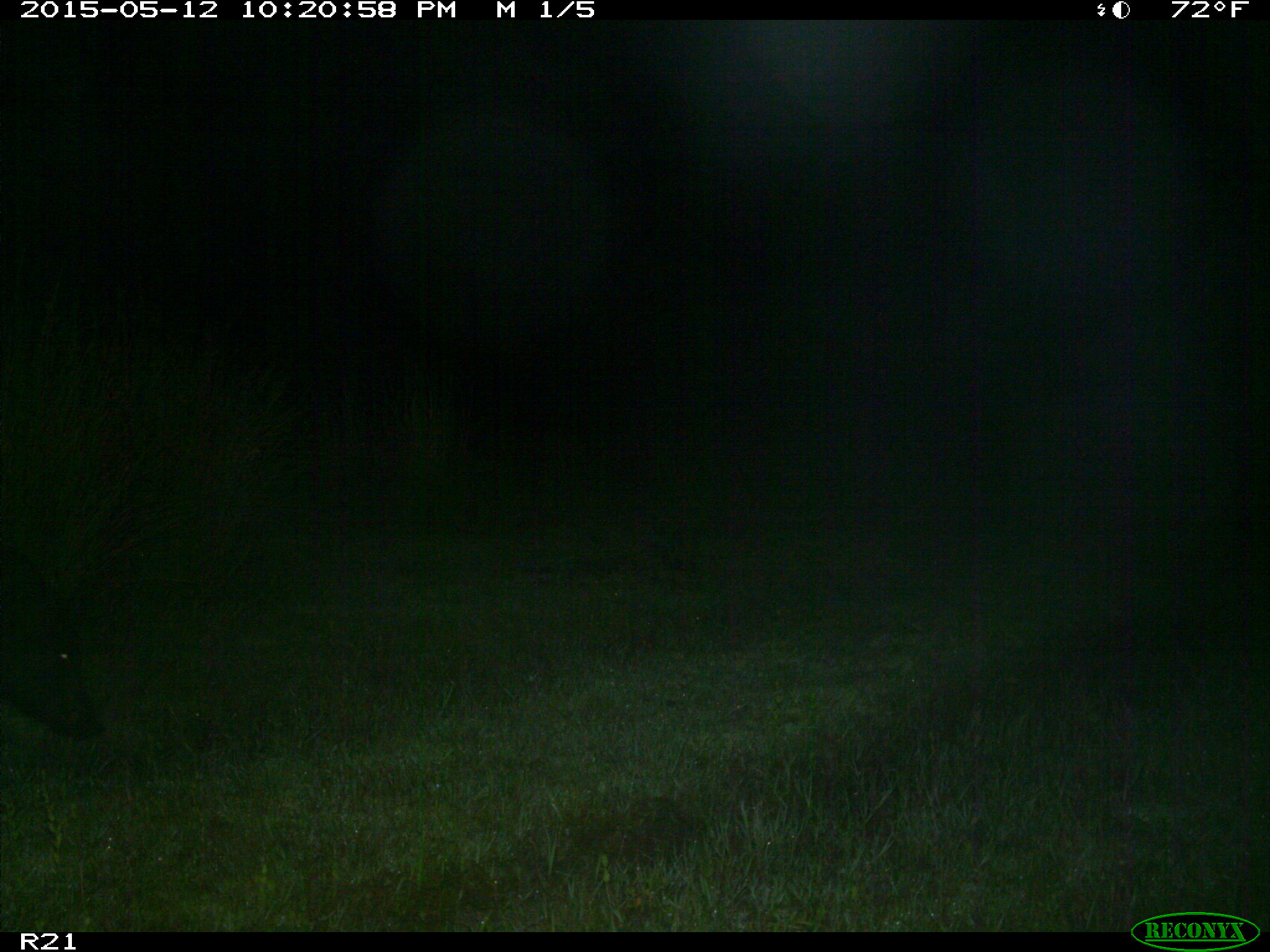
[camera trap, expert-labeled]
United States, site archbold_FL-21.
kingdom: Animalia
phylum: Chordata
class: Mammalia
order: Artiodactyla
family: Suidae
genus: Sus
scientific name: Sus scrofa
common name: wild boar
Sus scrofa (wild boar).